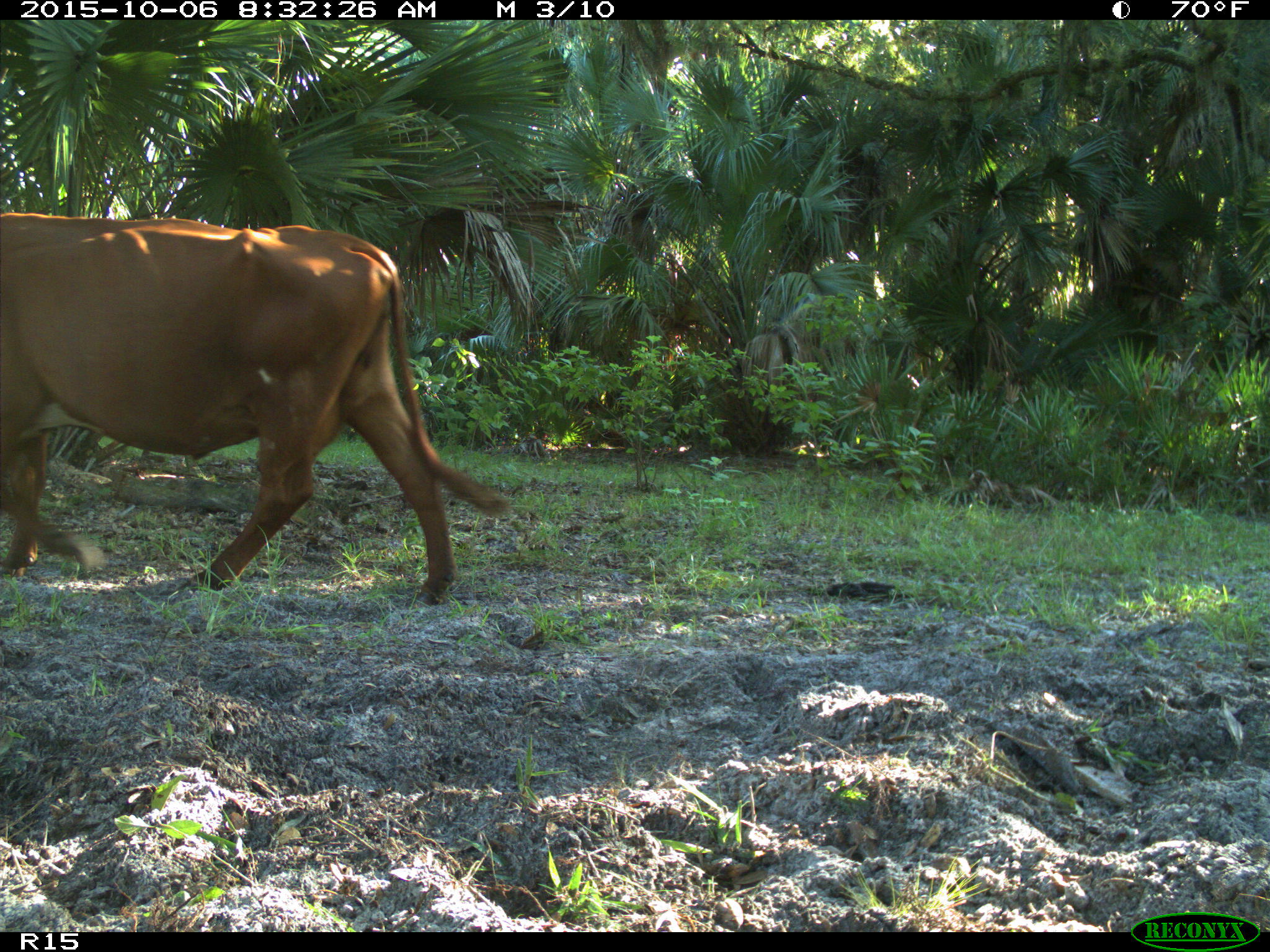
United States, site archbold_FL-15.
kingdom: Animalia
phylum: Chordata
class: Mammalia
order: Artiodactyla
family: Bovidae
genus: Bos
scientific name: Bos taurus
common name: domestic cow